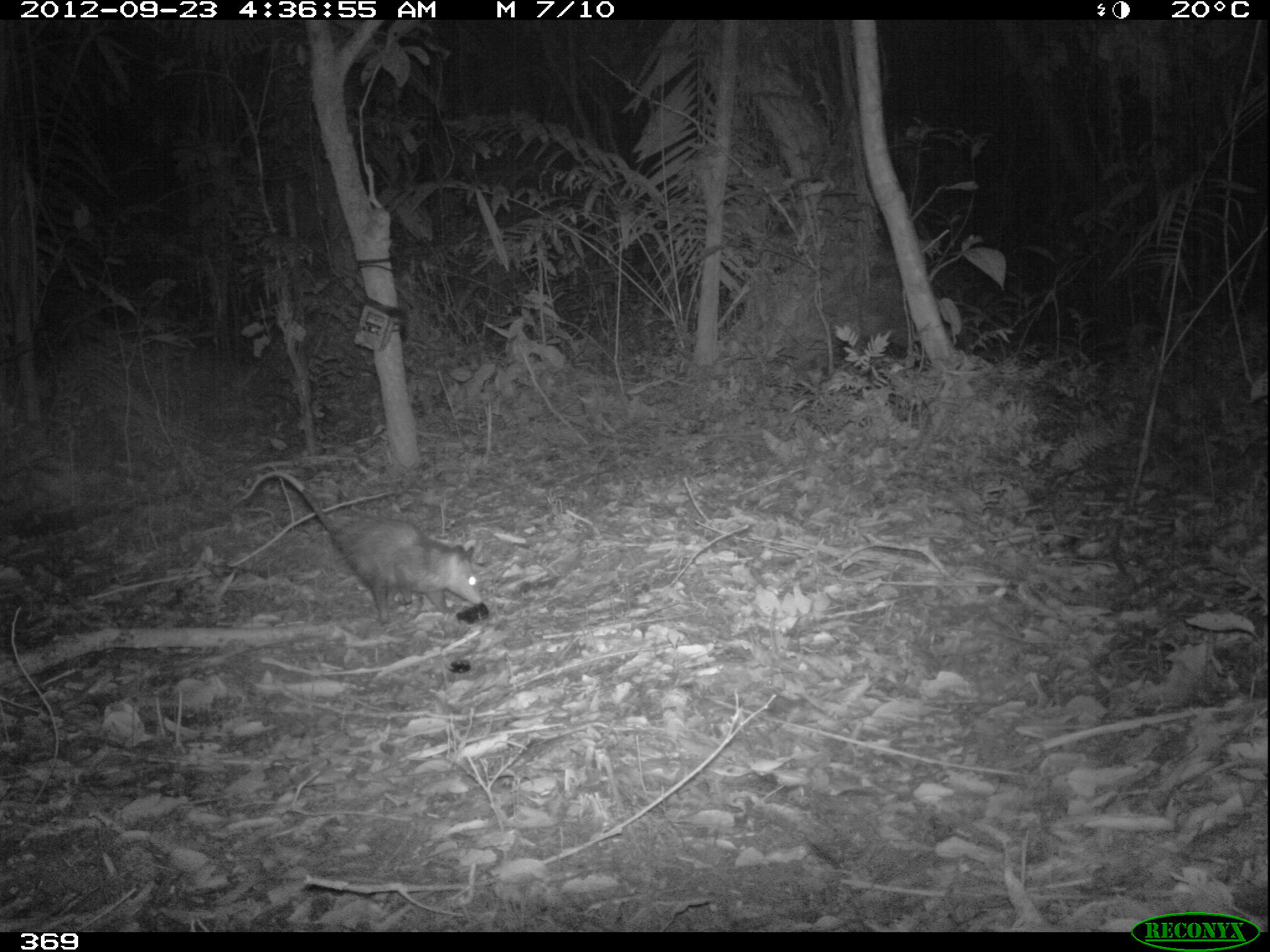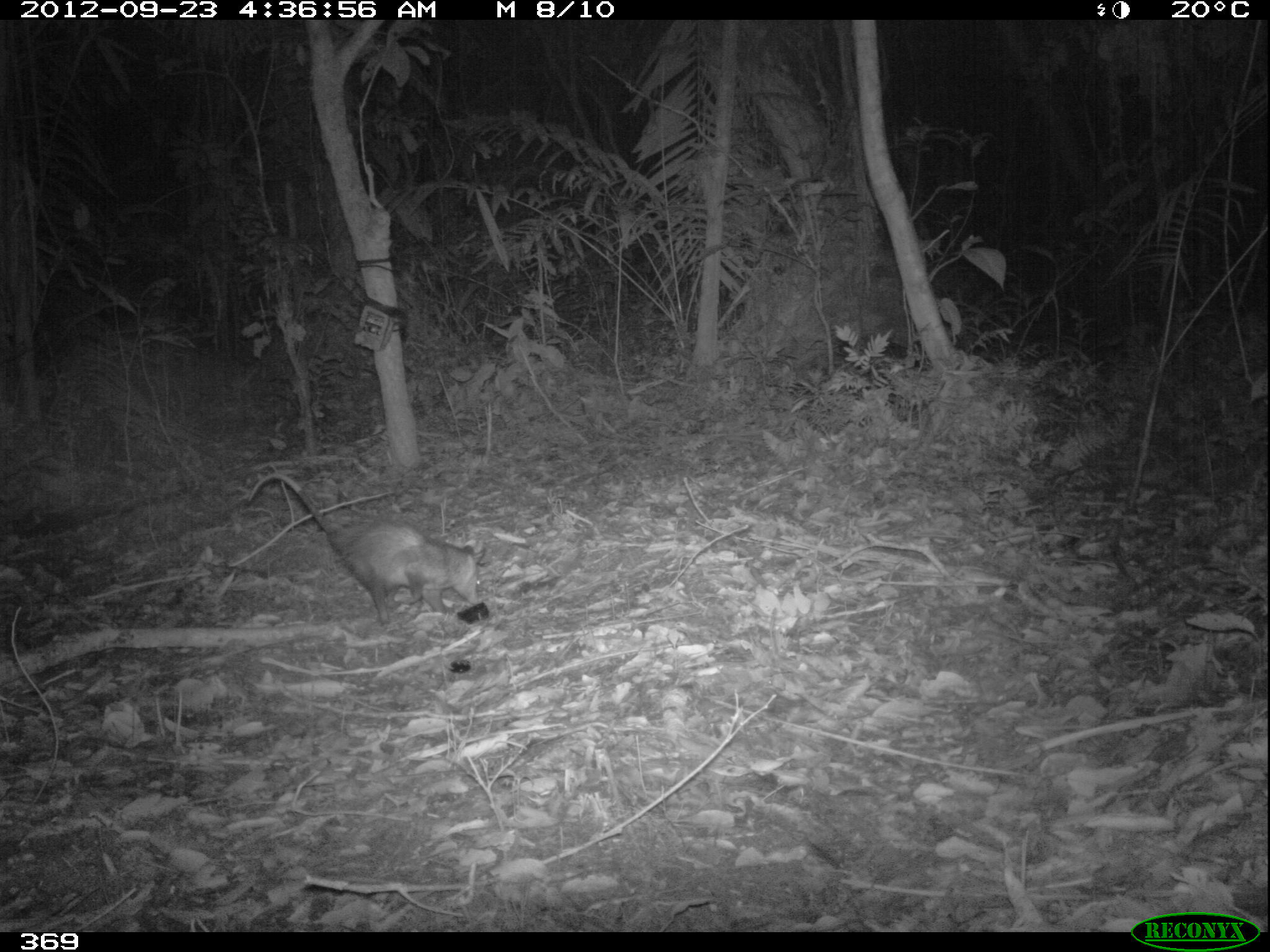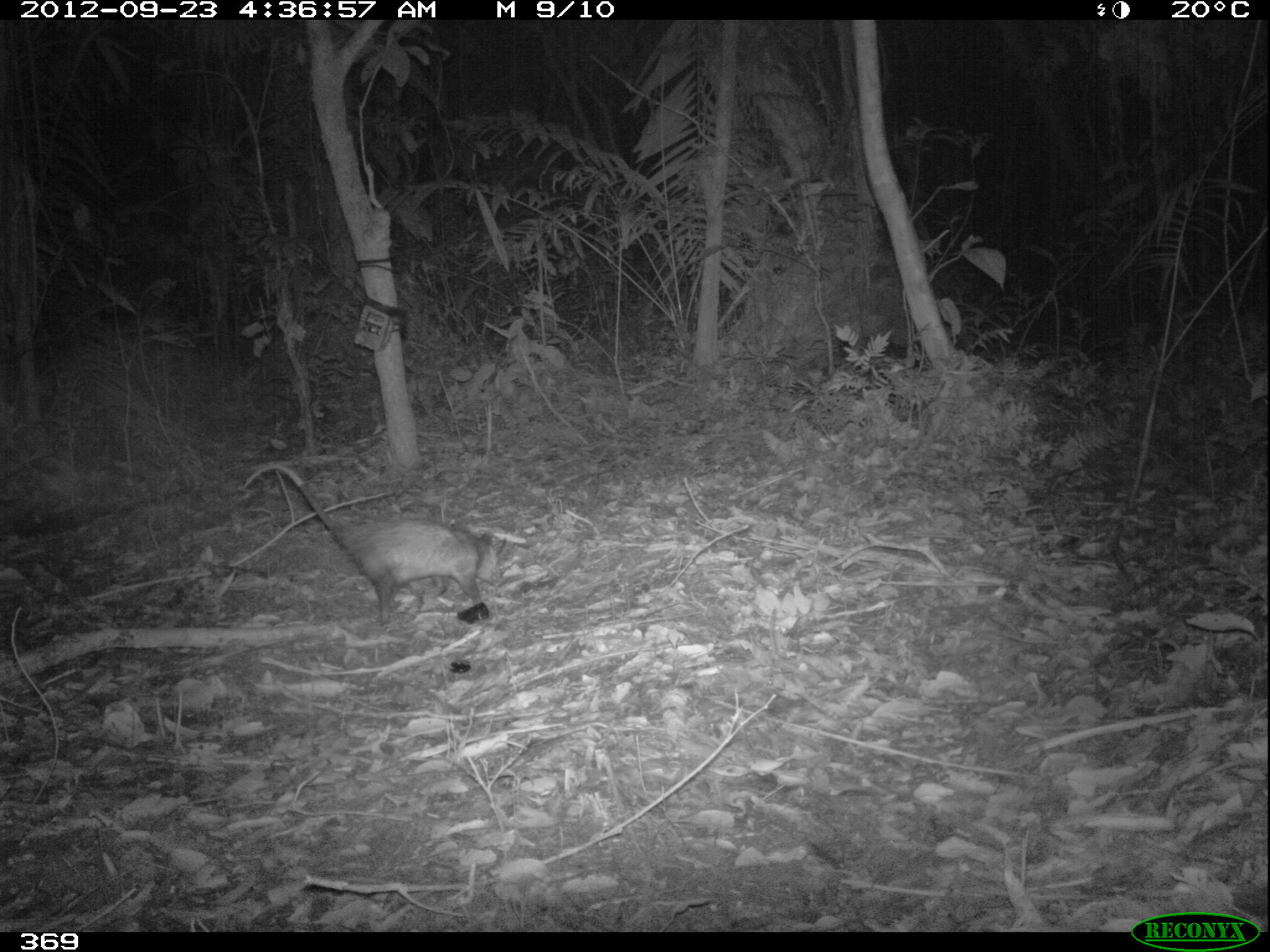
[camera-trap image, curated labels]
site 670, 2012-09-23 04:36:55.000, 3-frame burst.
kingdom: Animalia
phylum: Chordata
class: Mammalia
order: Didelphimorphia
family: Didelphidae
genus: Didelphis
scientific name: Didelphis marsupialis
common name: southern opossum